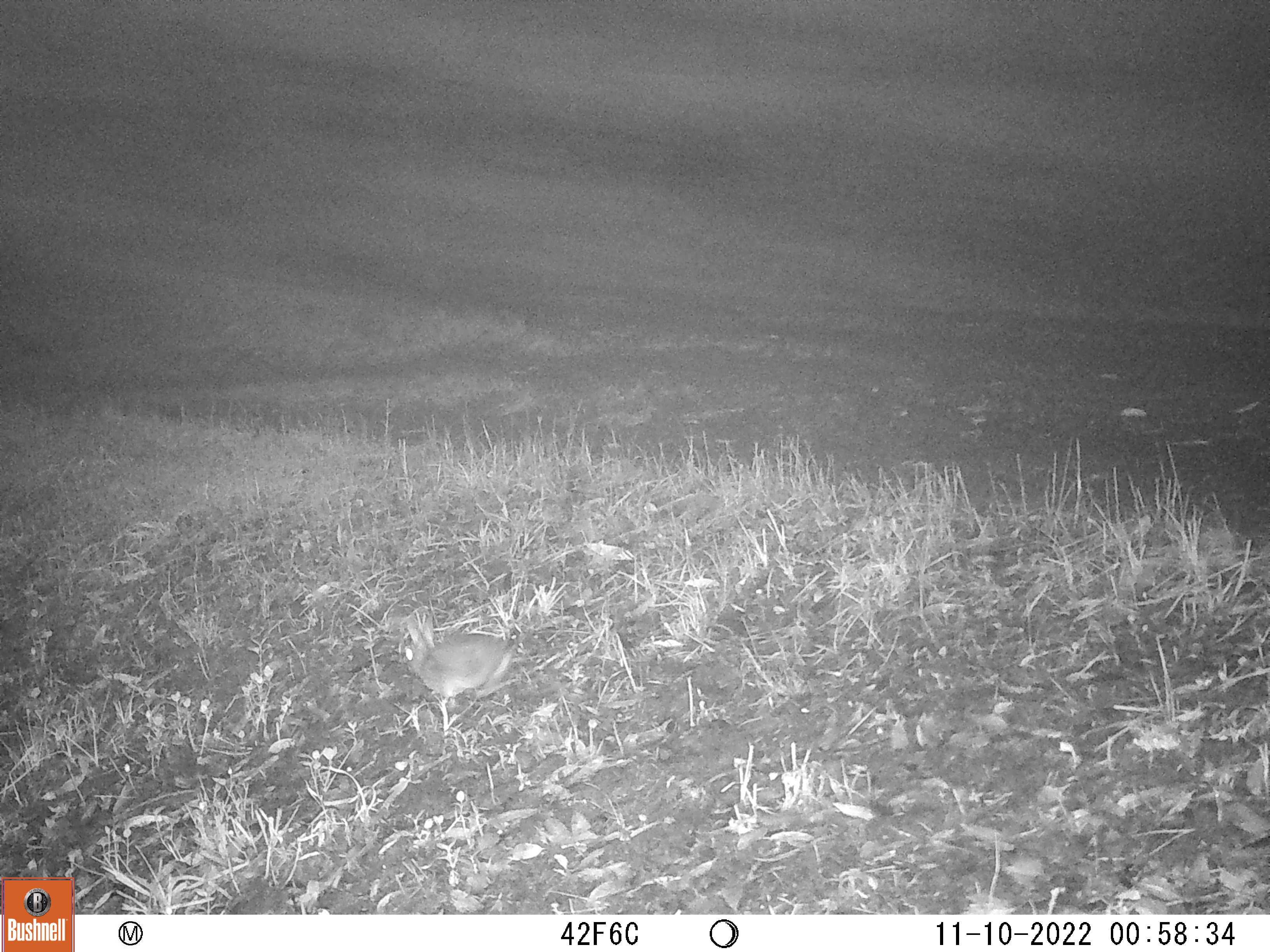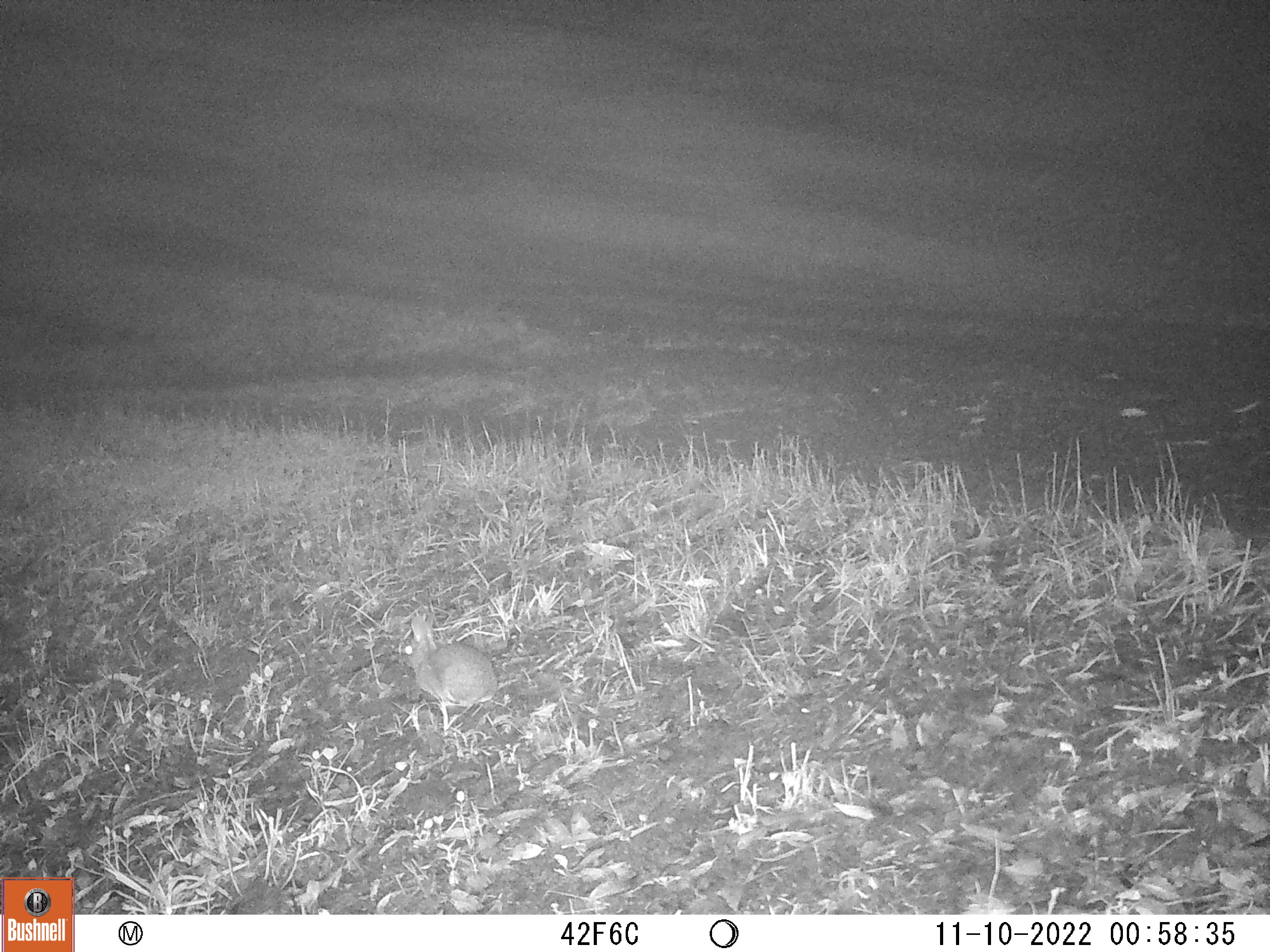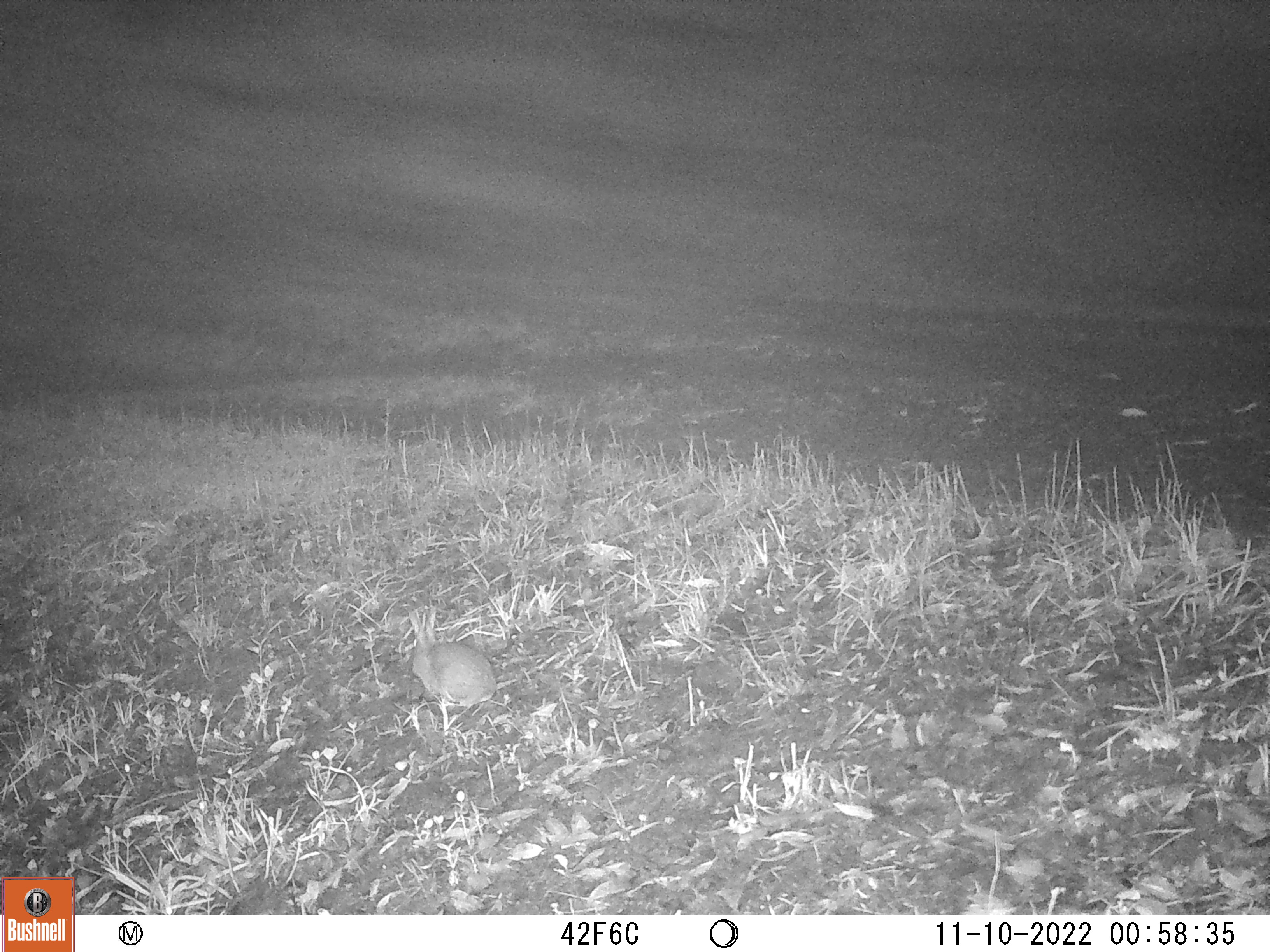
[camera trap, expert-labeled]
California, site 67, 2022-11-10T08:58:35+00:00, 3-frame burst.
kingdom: Animalia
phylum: Chordata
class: Mammalia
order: Lagomorpha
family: Leporidae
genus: Sylvilagus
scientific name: Sylvilagus bachmani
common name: brush rabbit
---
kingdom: Animalia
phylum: Chordata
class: Mammalia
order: Lagomorpha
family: Leporidae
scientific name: Leporidae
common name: rabbit